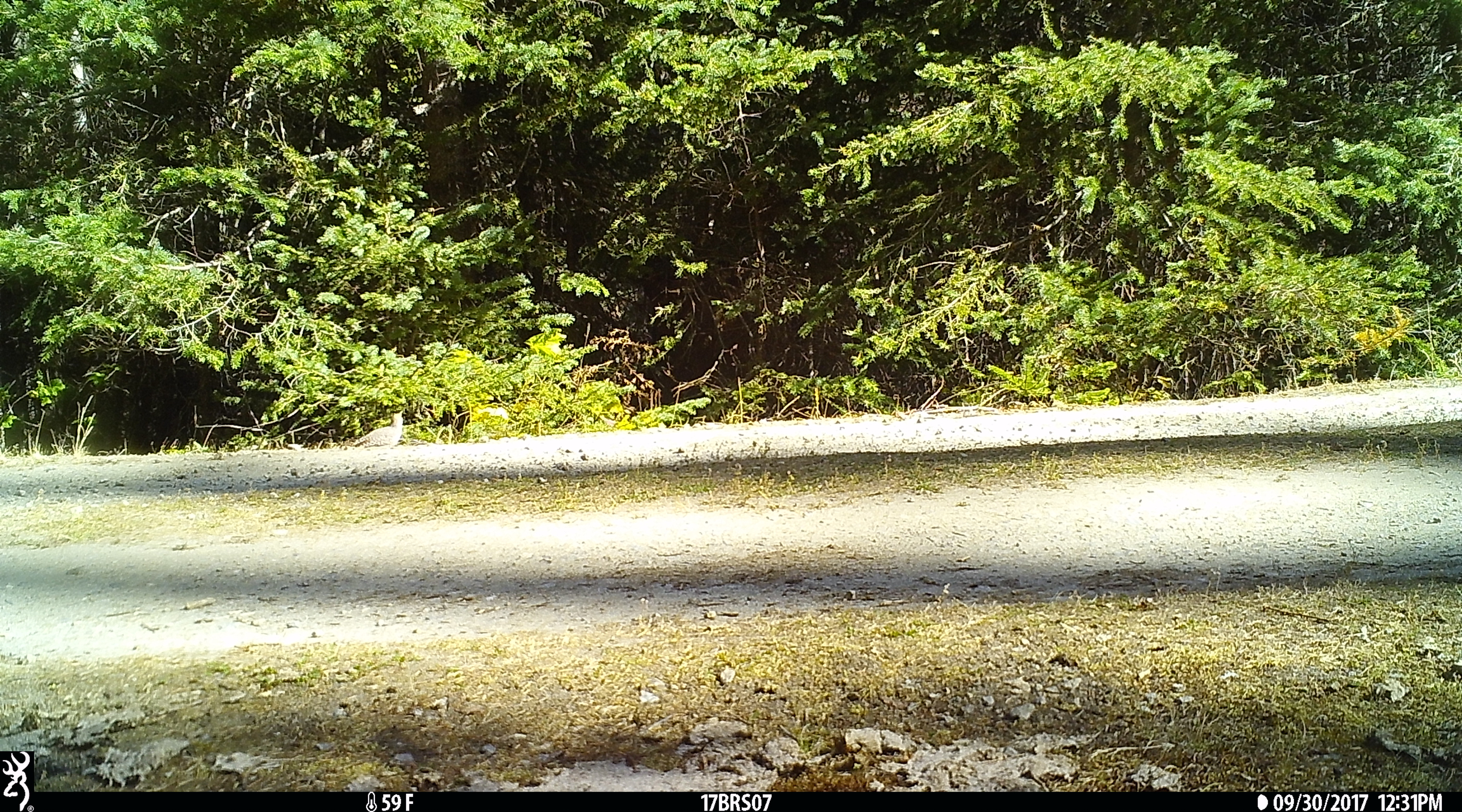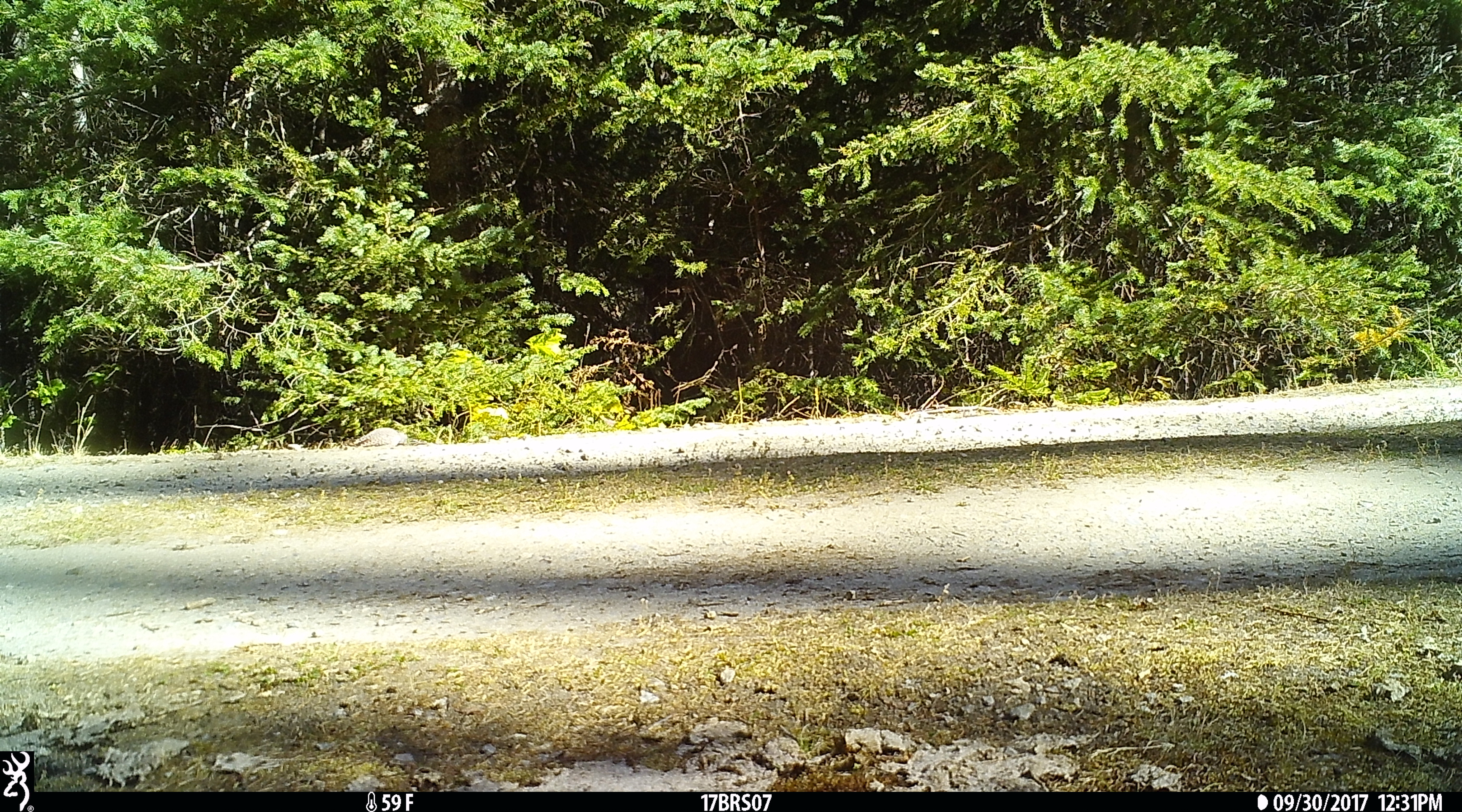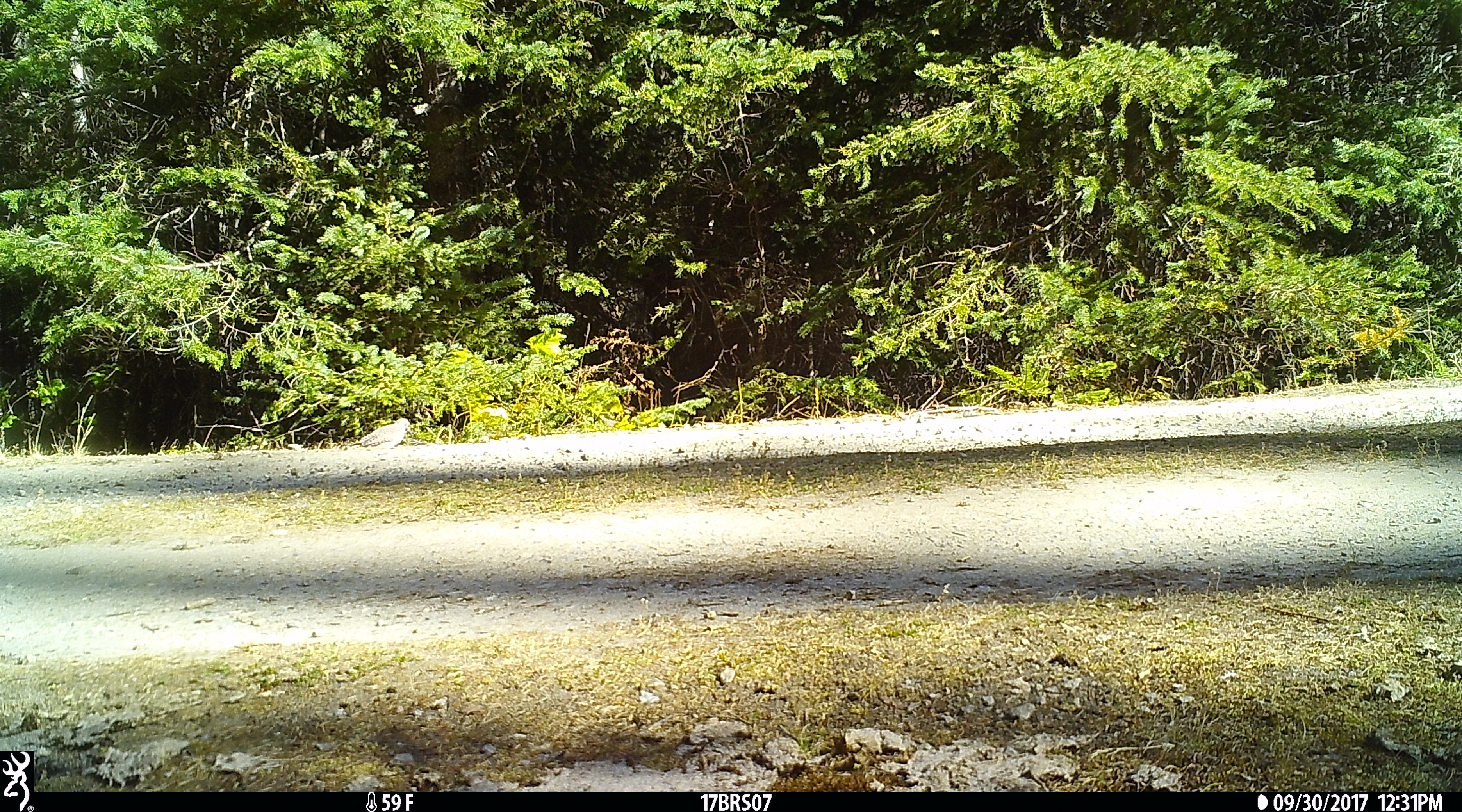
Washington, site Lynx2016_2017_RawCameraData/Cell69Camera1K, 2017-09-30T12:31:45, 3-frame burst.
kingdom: Animalia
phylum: Chordata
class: Aves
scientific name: Aves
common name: birds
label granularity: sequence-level